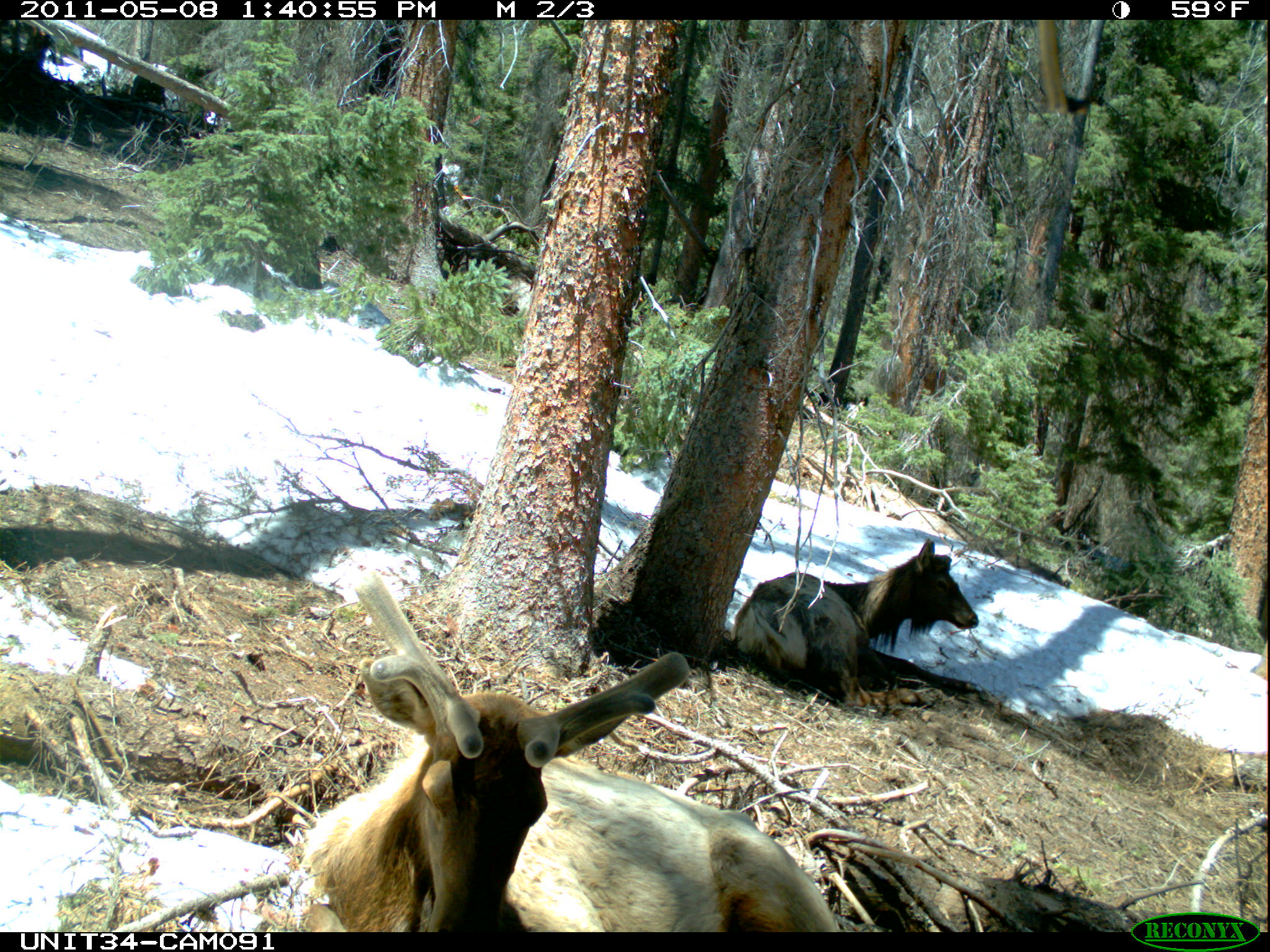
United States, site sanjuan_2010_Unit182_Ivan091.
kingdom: Animalia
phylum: Chordata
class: Mammalia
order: Artiodactyla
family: Cervidae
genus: Cervus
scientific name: Cervus elaphus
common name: red deer